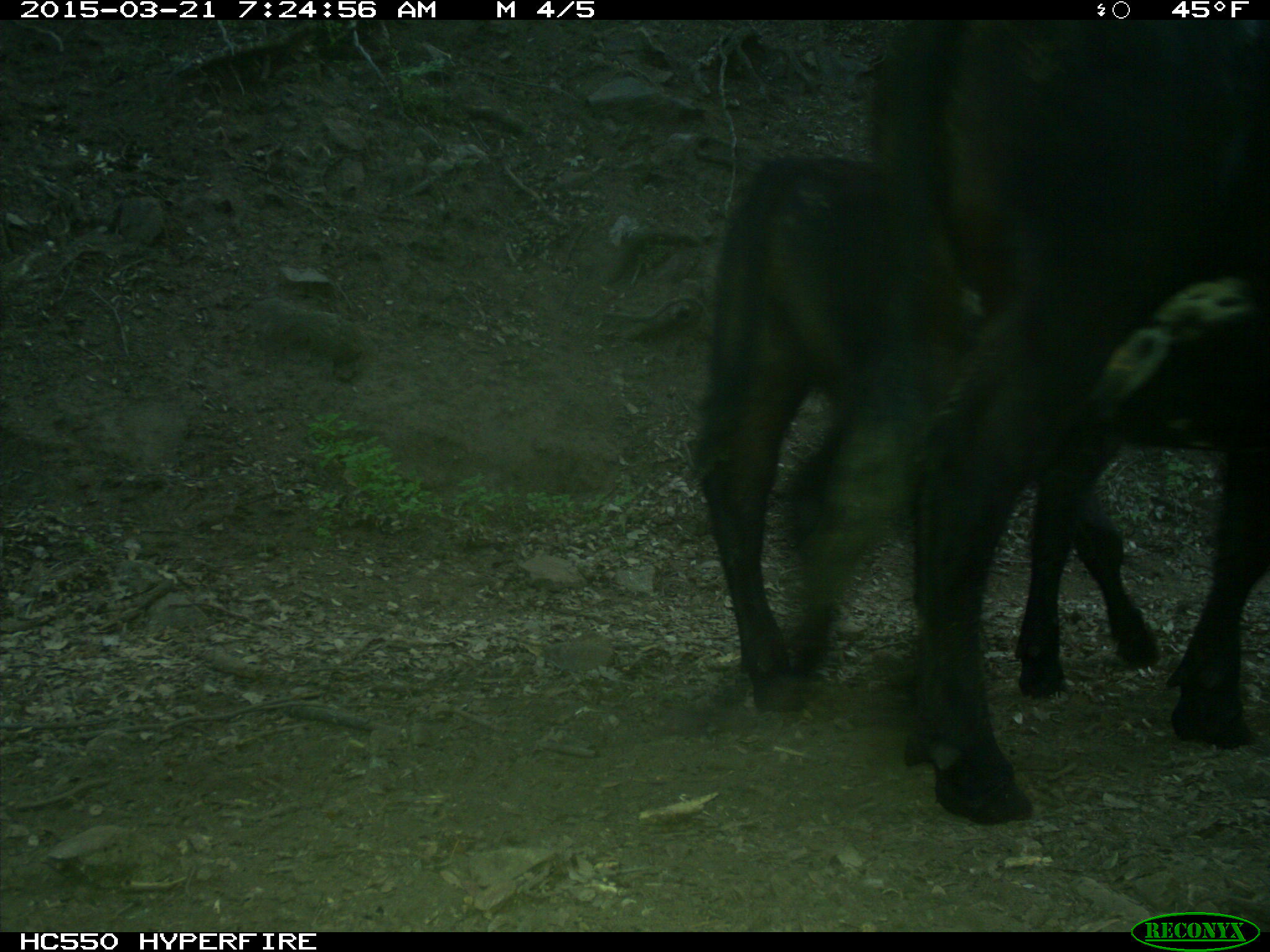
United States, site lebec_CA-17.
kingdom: Animalia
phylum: Chordata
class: Mammalia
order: Artiodactyla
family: Bovidae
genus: Bos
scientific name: Bos taurus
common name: domestic cow